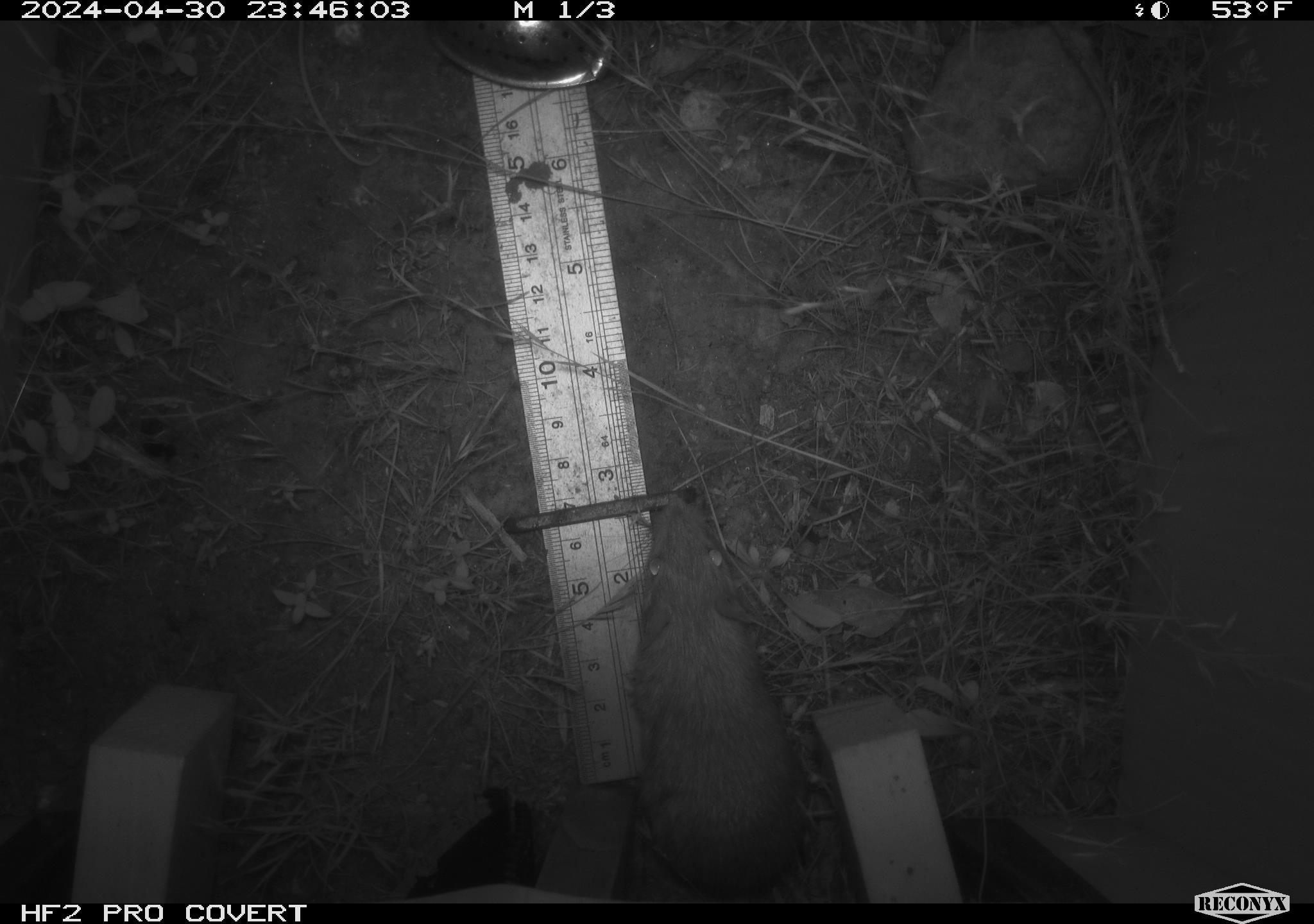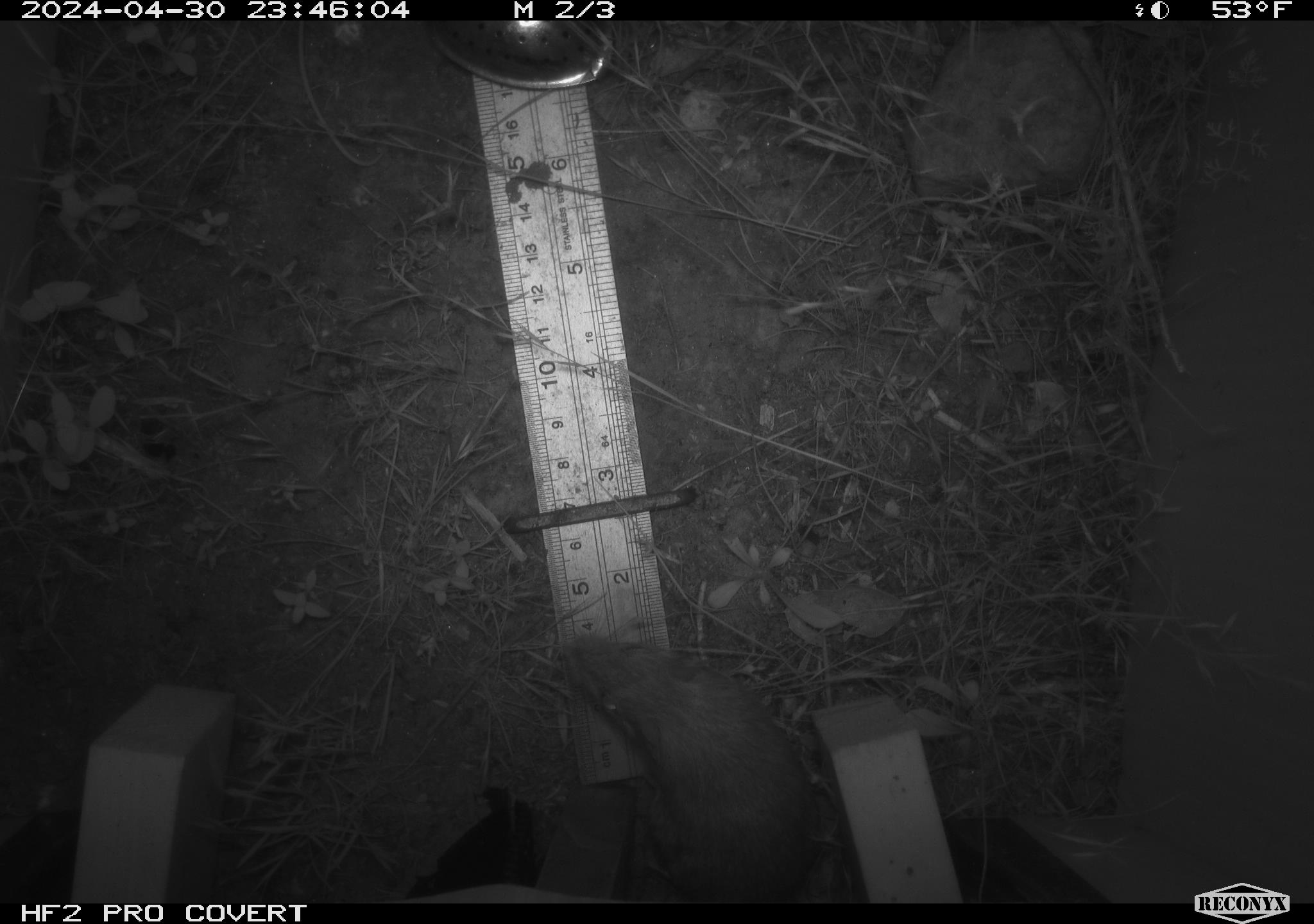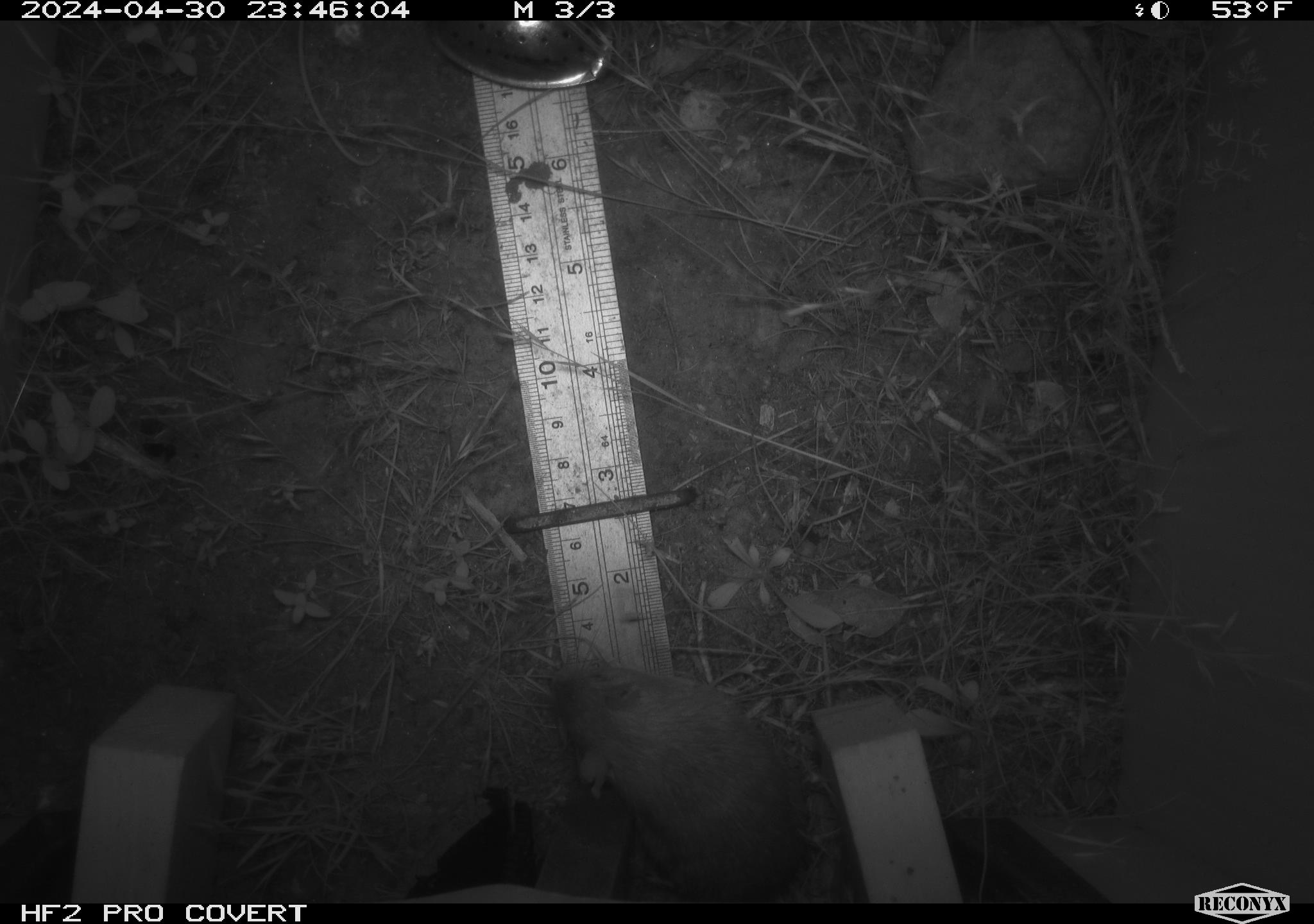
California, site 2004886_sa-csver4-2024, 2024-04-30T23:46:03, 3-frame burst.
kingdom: Animalia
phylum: Chordata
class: Mammalia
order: Rodentia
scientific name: Rodentia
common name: mouse species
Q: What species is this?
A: Mouse species (Rodentia).